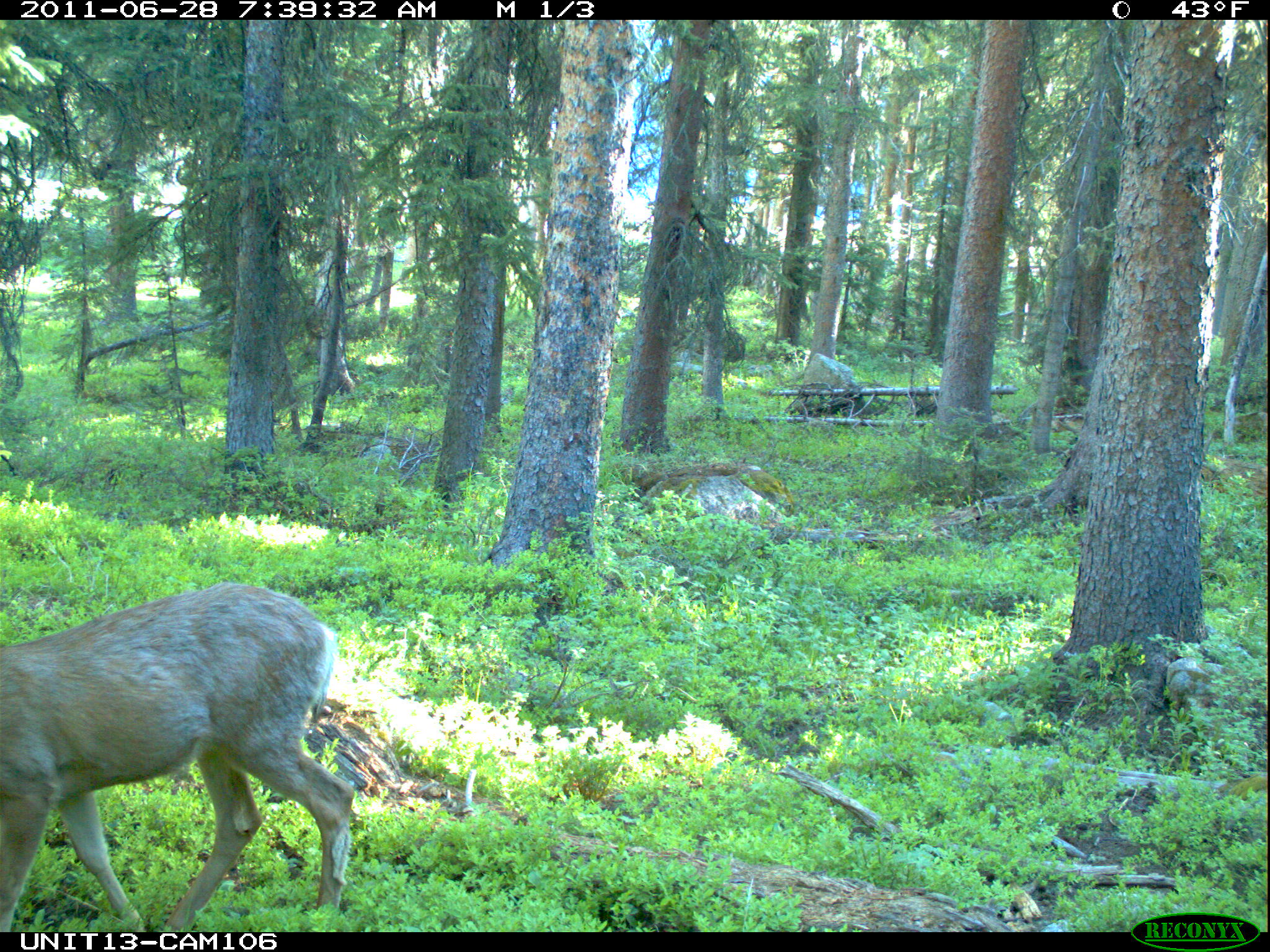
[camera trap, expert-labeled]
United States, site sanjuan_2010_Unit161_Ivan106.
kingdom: Animalia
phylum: Chordata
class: Mammalia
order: Artiodactyla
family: Cervidae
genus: Odocoileus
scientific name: Odocoileus hemionus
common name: mule deer